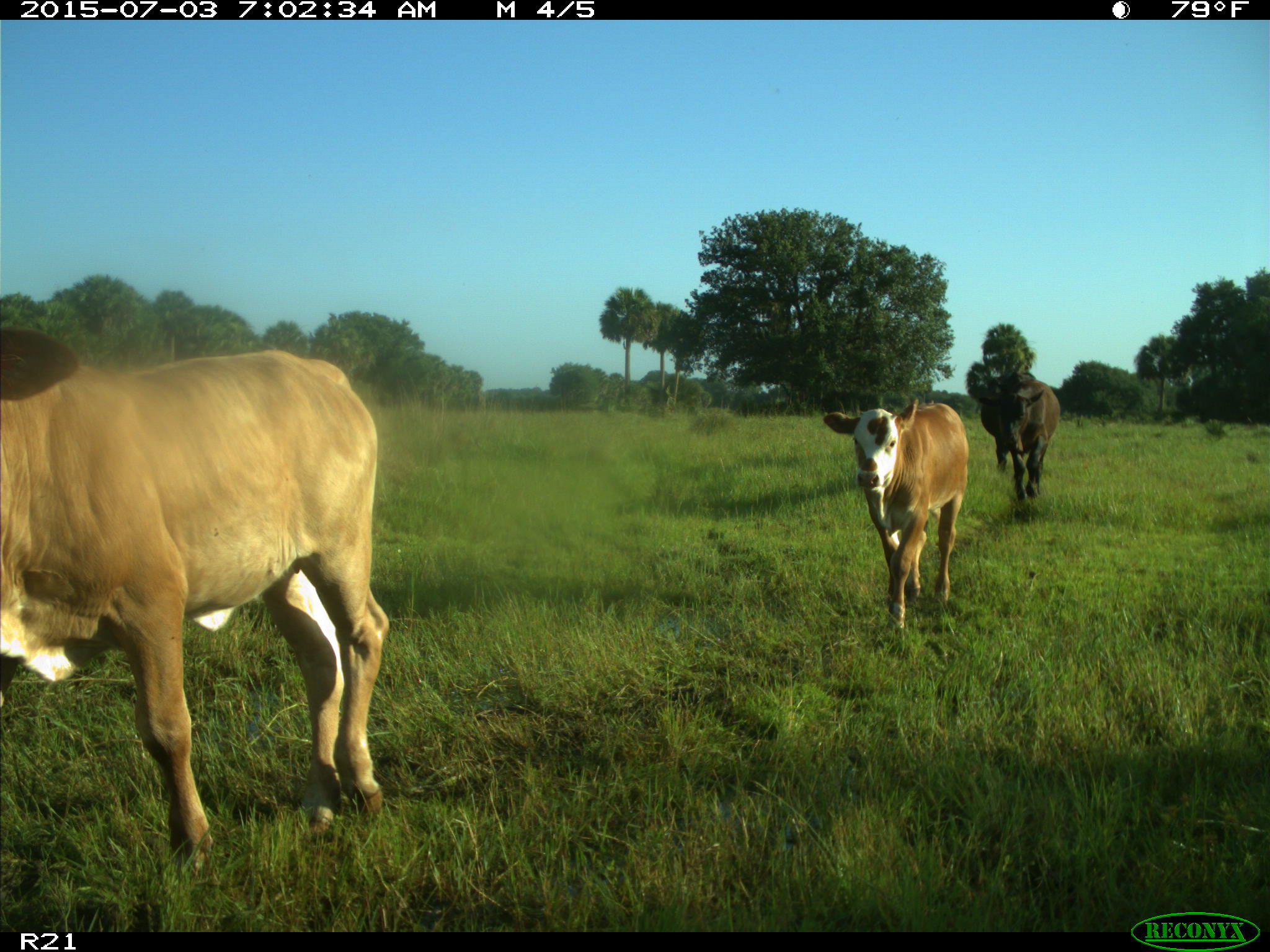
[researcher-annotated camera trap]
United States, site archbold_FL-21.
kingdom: Animalia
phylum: Chordata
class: Mammalia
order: Artiodactyla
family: Bovidae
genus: Bos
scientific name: Bos taurus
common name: domestic cow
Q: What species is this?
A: Bos taurus (domestic cow).